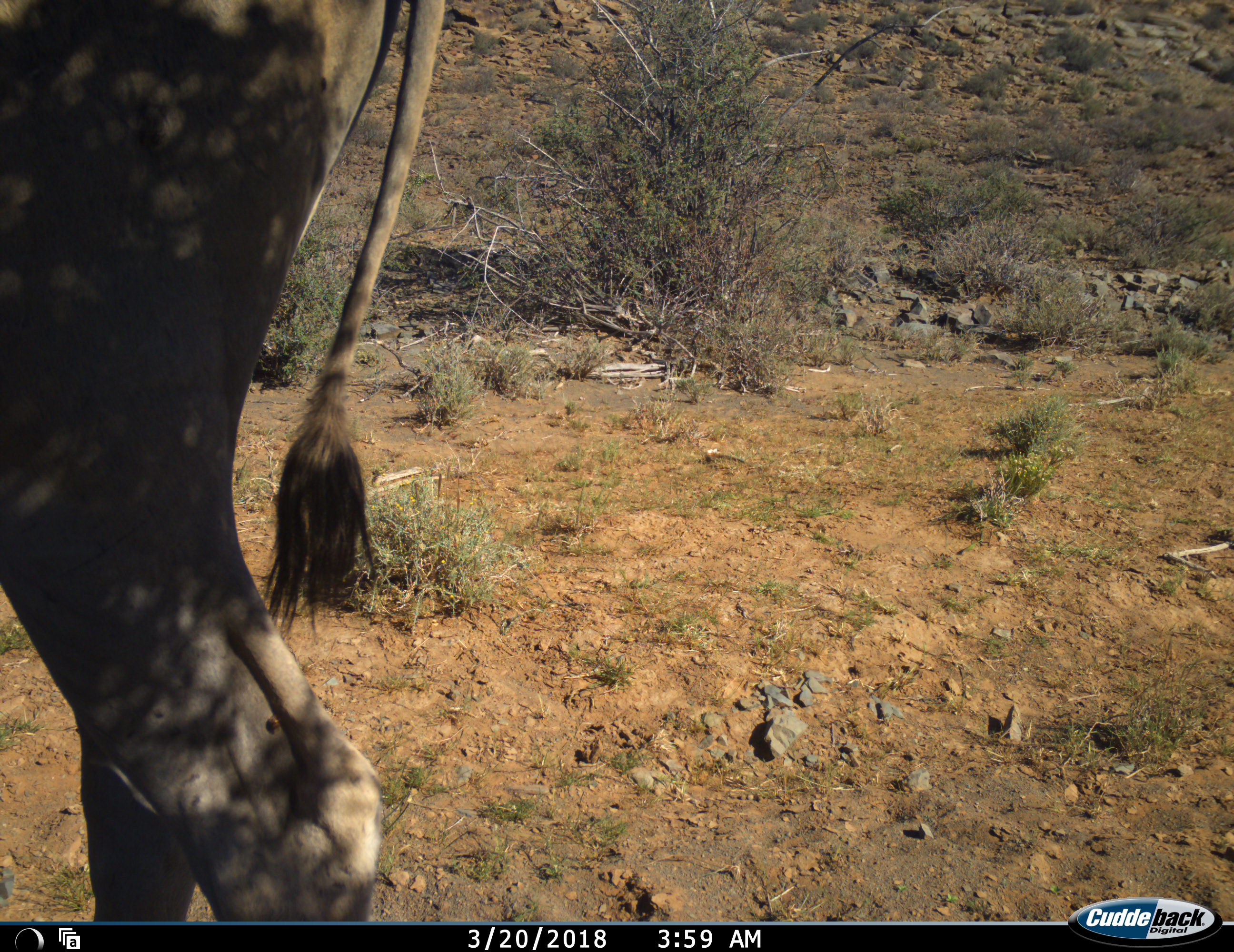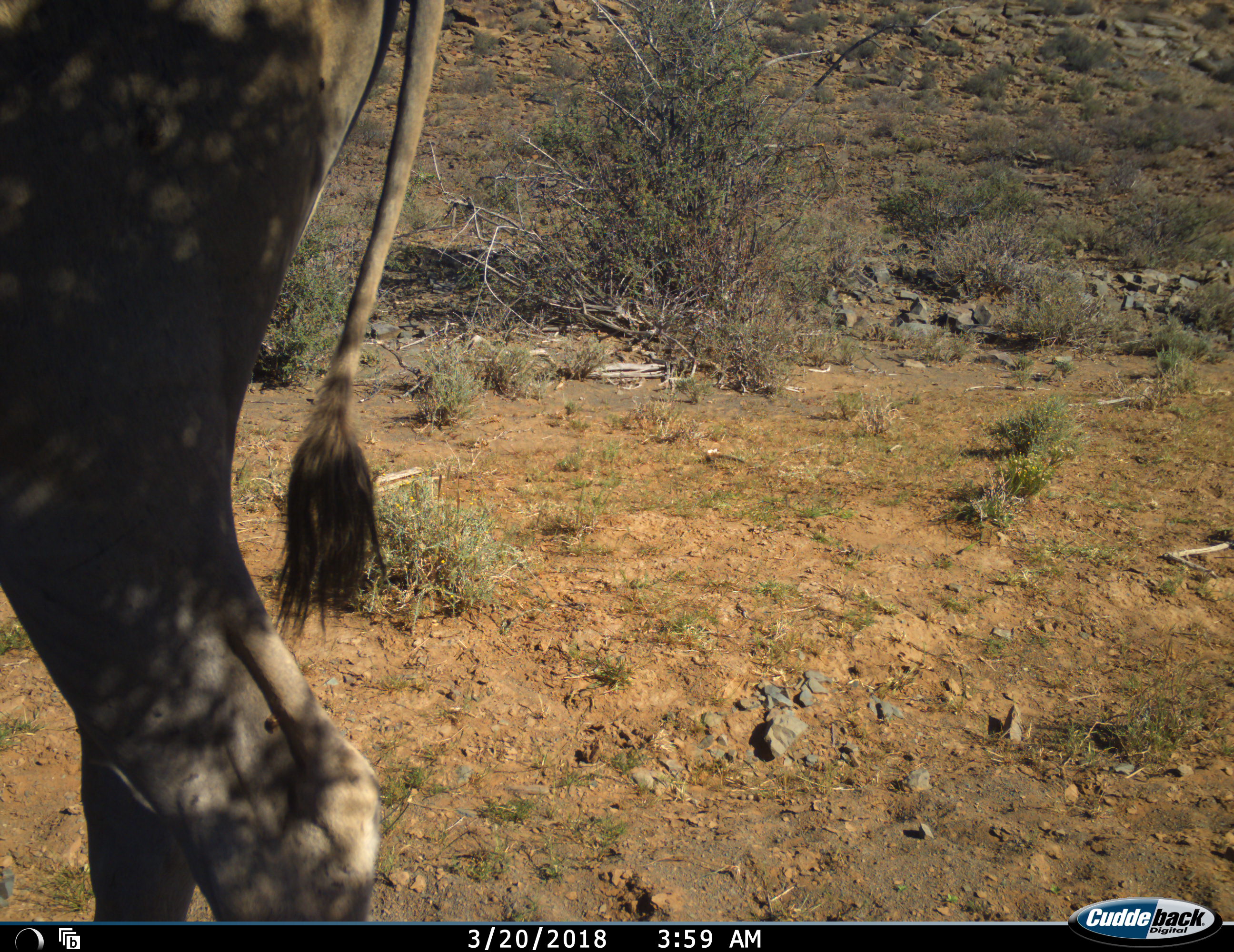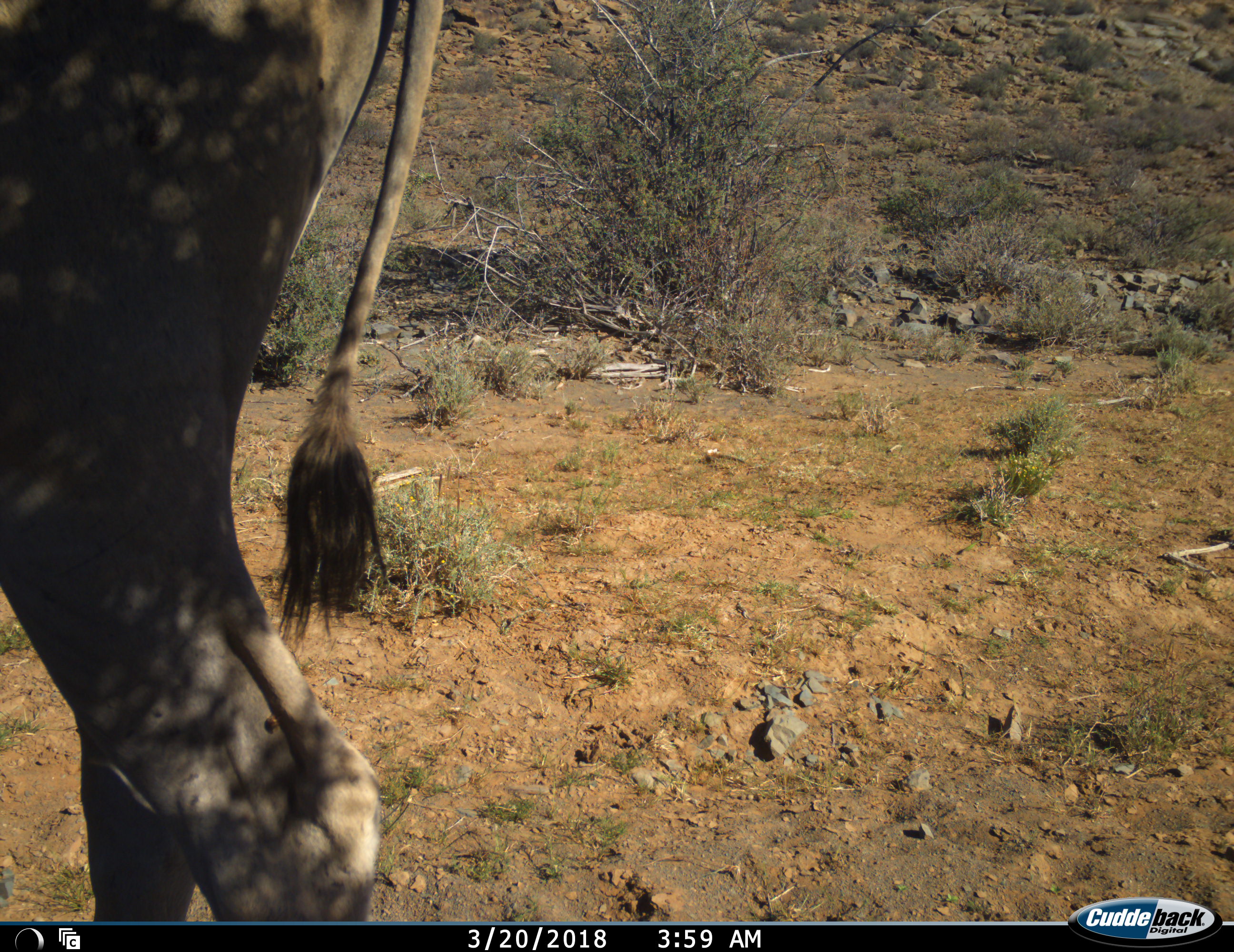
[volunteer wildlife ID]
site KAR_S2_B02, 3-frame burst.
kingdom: Animalia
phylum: Chordata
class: Mammalia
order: Artiodactyla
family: Bovidae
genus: Tragelaphus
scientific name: Tragelaphus oryx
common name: eland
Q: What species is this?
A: Eland (Tragelaphus oryx).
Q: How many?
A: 1.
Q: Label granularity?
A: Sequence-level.